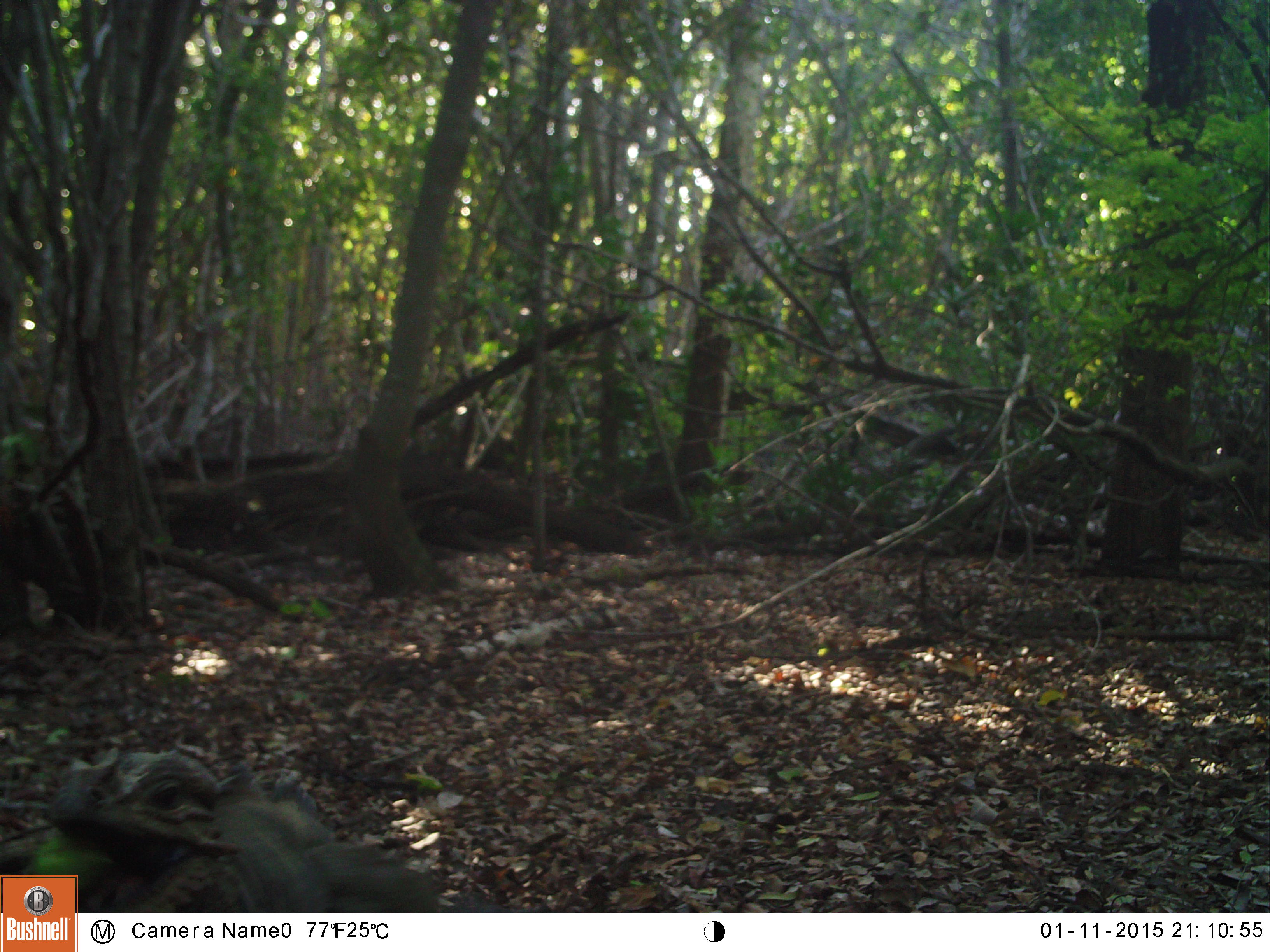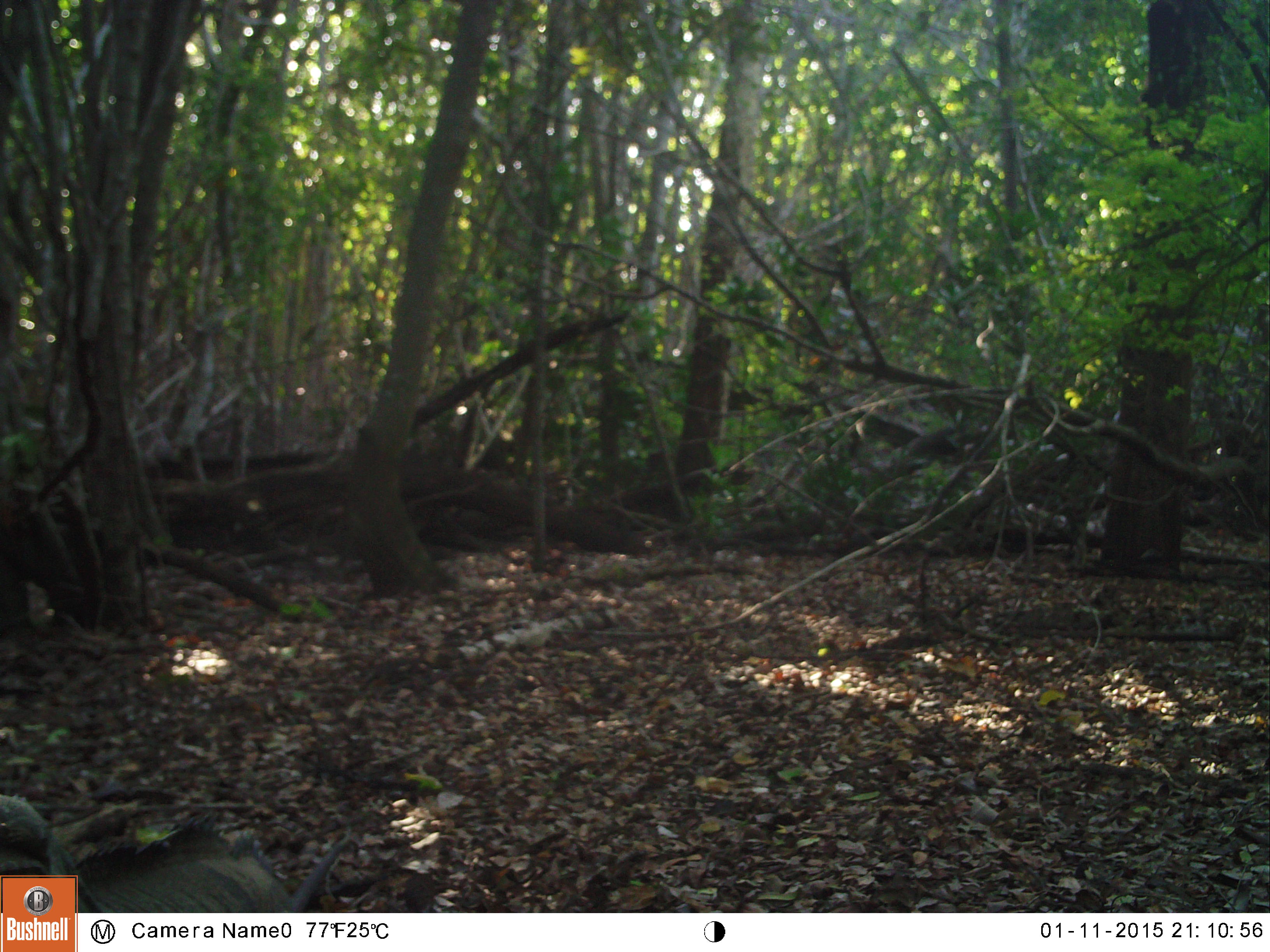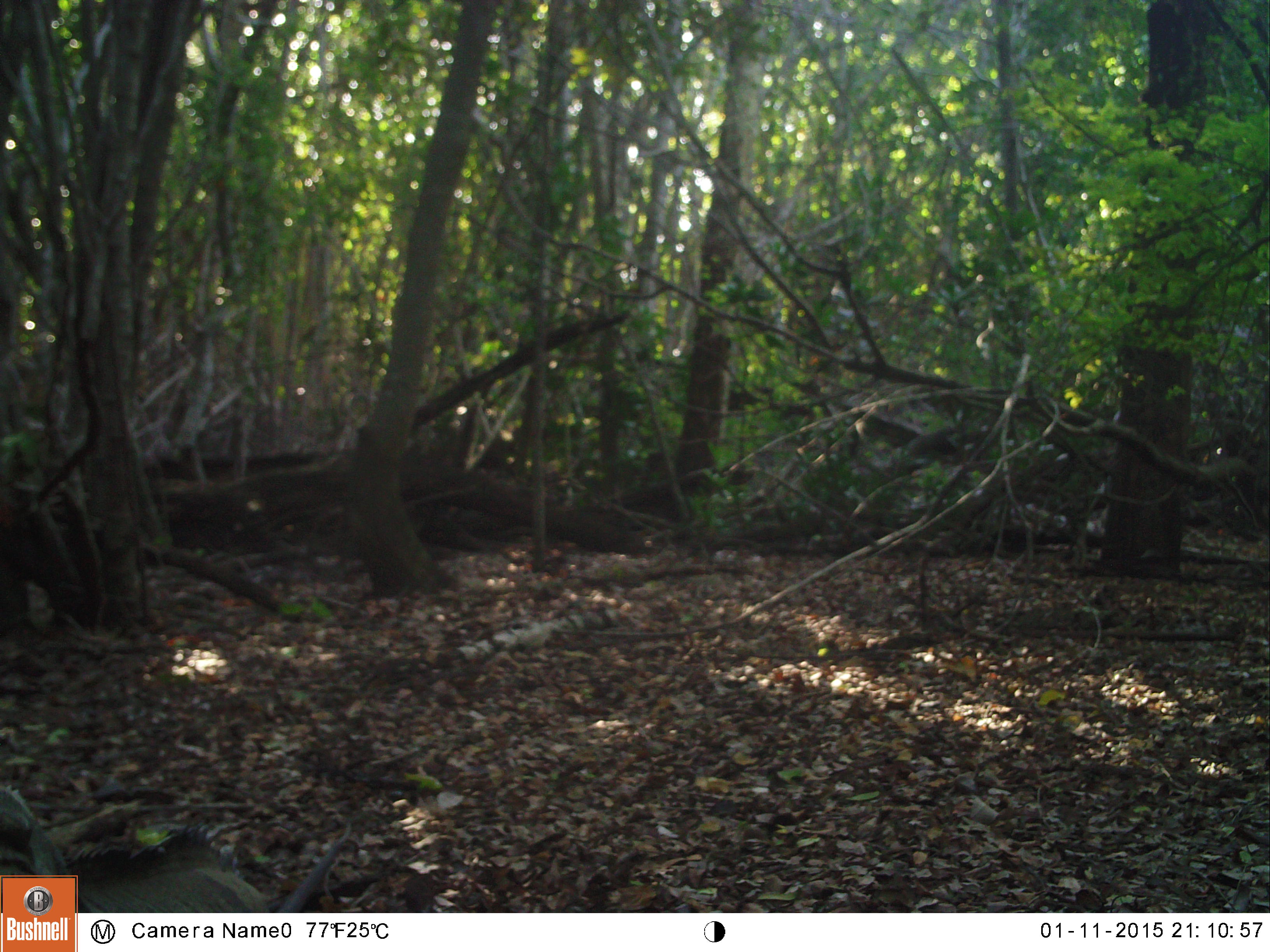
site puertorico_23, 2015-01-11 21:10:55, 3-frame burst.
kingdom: Animalia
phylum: Chordata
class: Reptilia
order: Squamata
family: Iguanidae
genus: Iguana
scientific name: Iguana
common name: typical iguanas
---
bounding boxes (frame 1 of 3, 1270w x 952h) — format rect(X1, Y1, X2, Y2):
iguana: rect(24, 749, 440, 920)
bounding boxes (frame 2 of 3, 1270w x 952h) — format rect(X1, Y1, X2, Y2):
iguana: rect(84, 806, 360, 904)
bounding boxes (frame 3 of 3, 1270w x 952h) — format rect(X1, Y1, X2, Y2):
iguana: rect(0, 773, 268, 878)